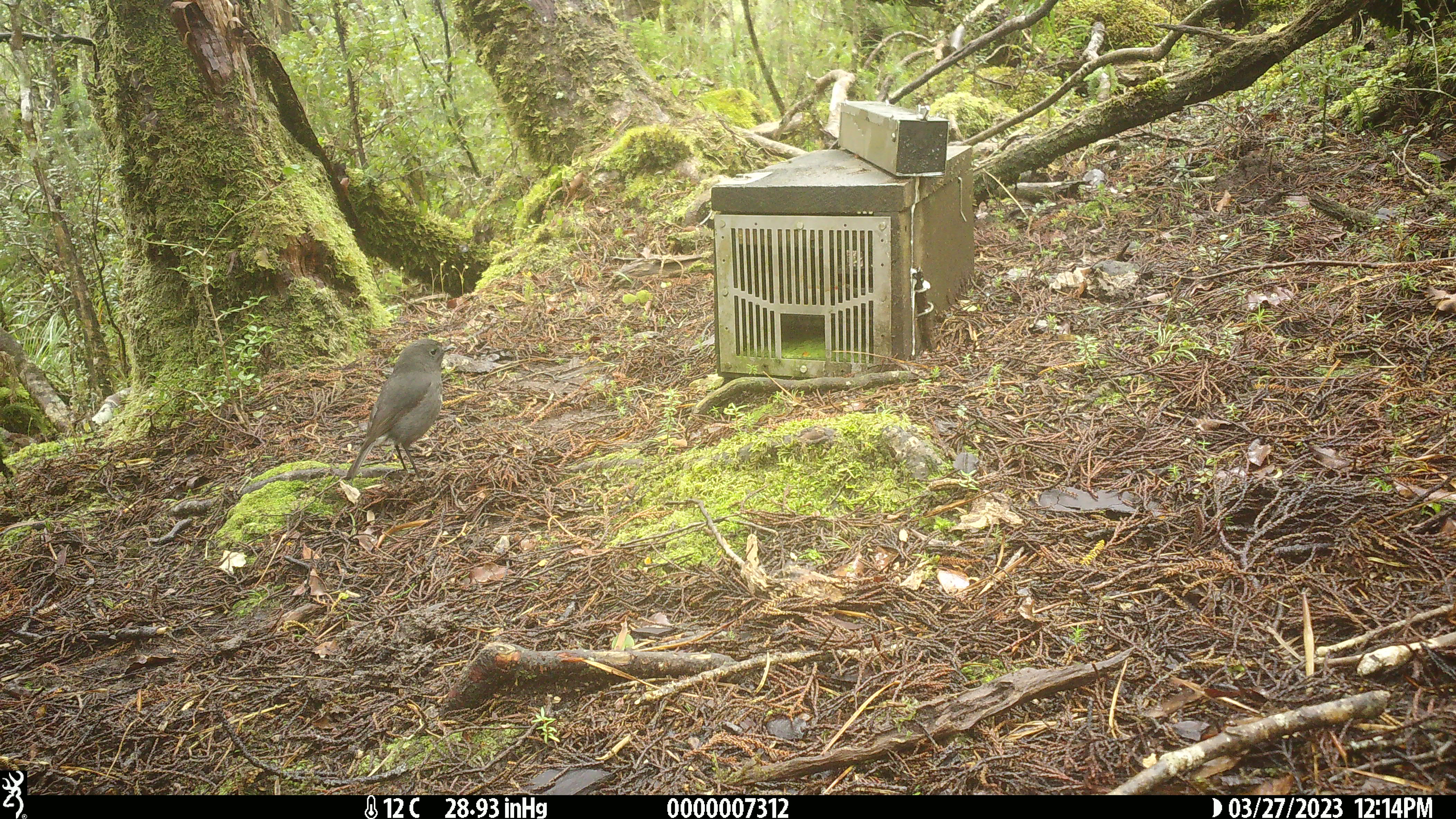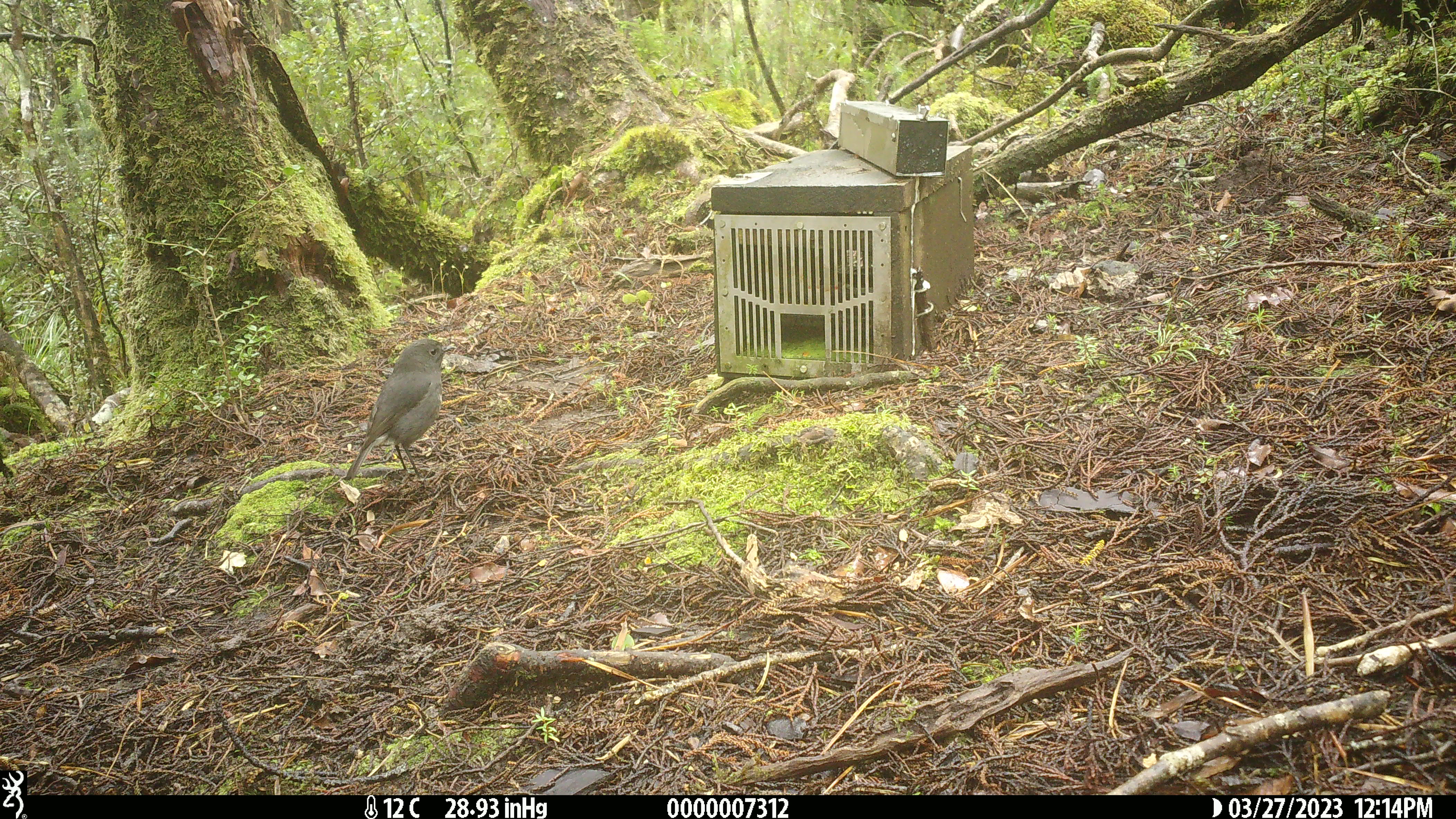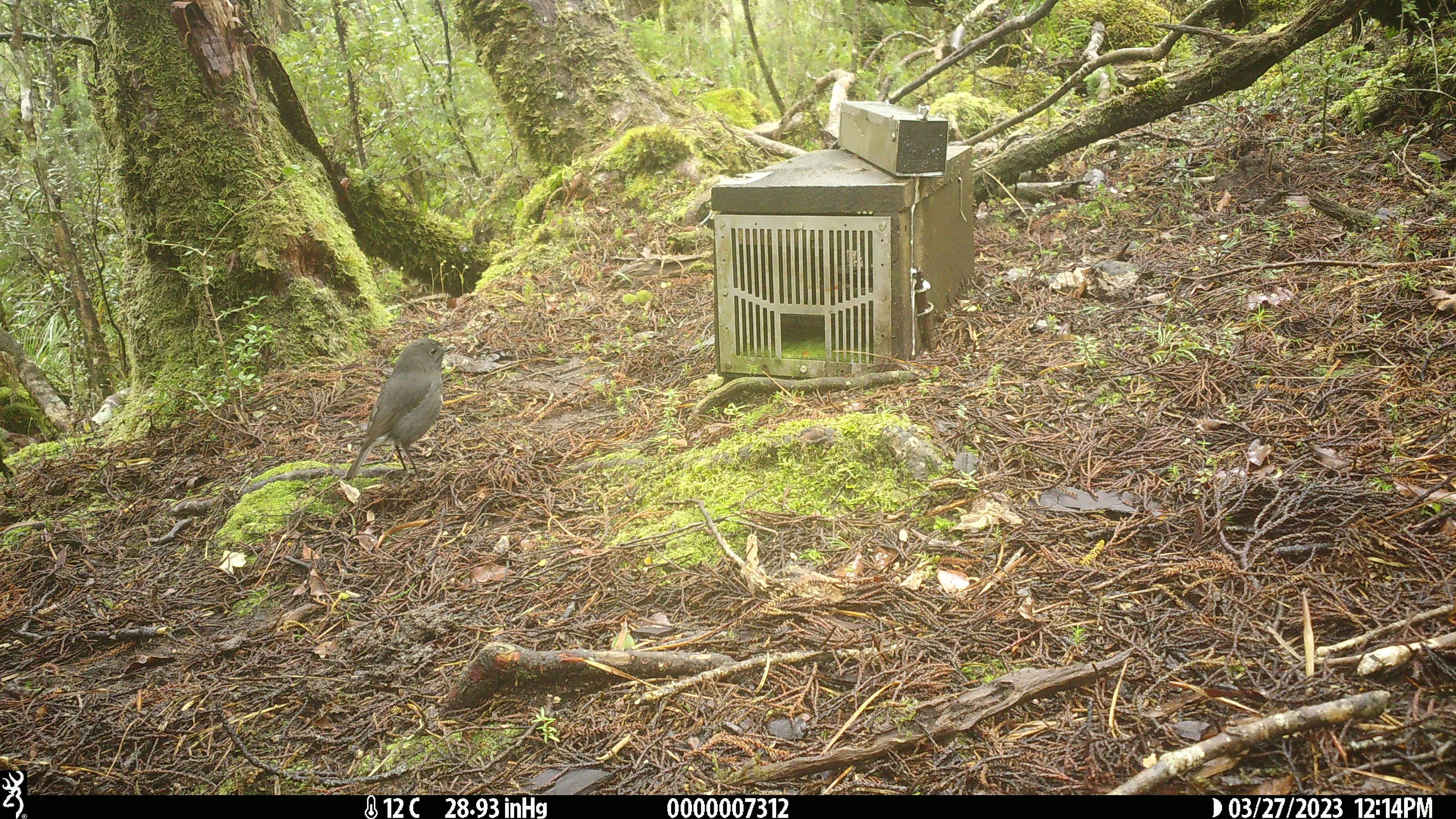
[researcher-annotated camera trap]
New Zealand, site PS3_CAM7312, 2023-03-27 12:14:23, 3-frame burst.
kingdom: Animalia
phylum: Chordata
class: Aves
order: Passeriformes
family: Petroicidae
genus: Petroica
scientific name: Petroica australis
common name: new zealand robin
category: robin